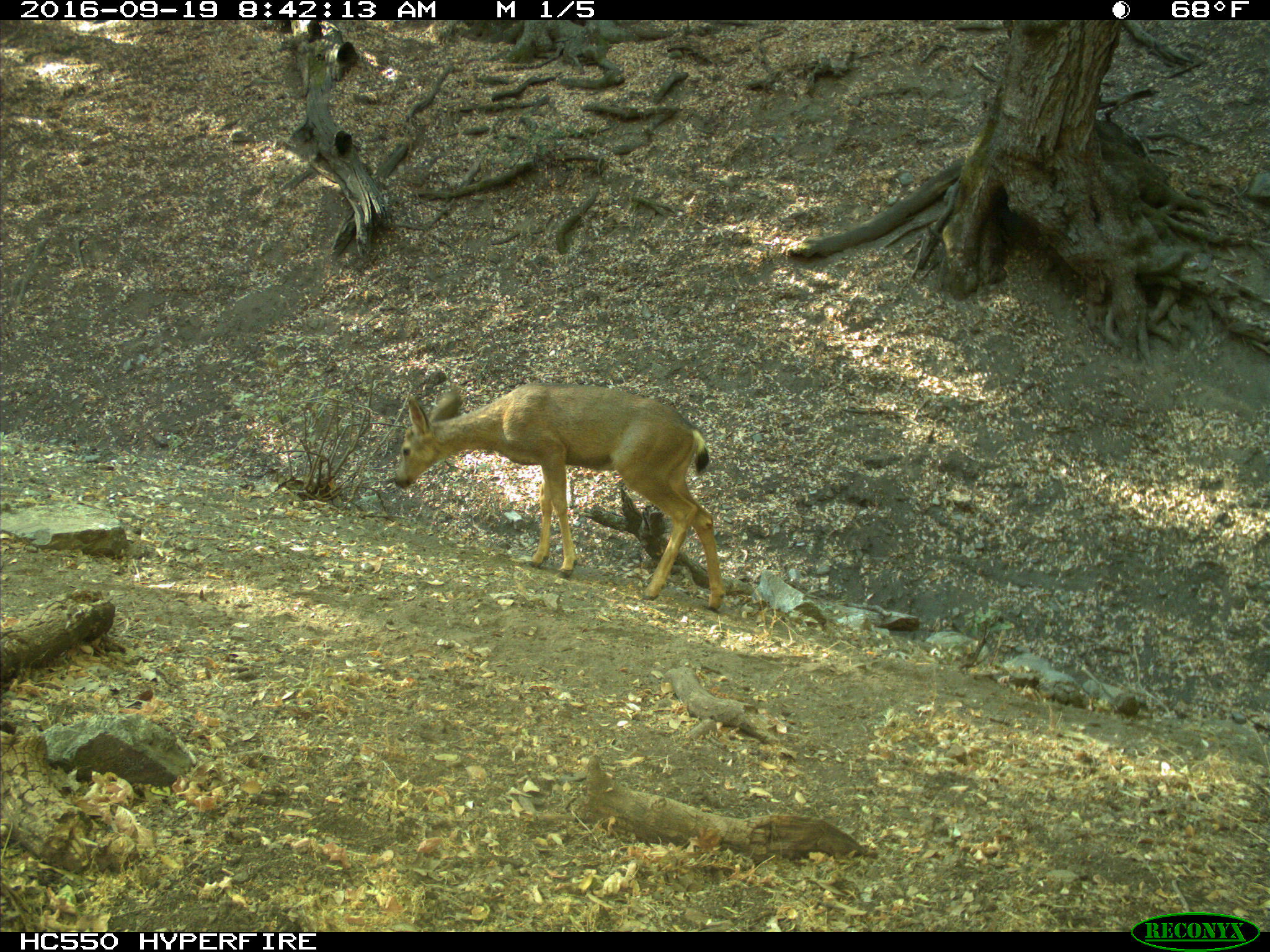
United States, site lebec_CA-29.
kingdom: Animalia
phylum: Chordata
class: Mammalia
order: Artiodactyla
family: Cervidae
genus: Odocoileus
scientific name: Odocoileus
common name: deer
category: unidentified deer